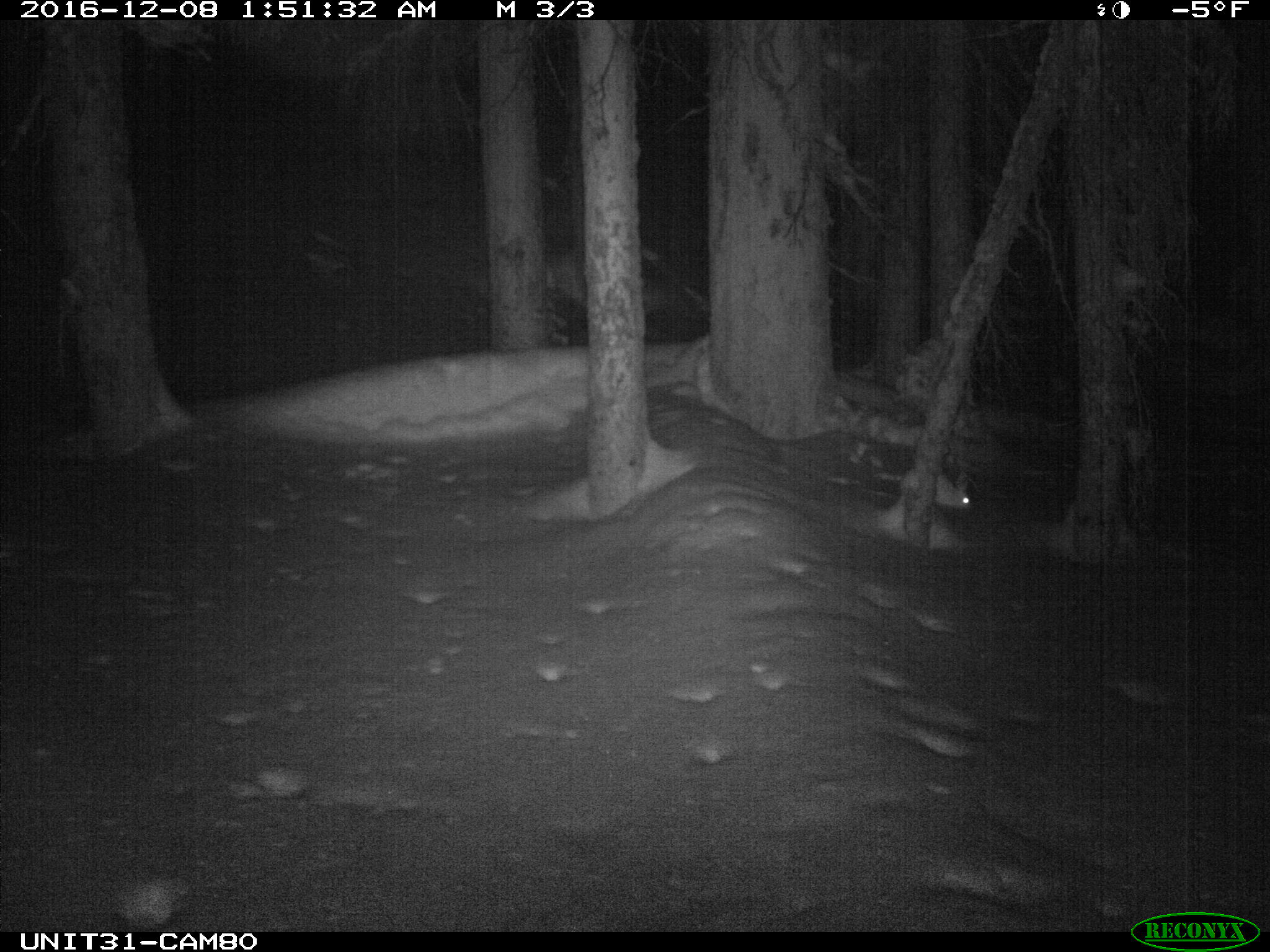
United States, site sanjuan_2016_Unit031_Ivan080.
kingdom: Animalia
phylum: Chordata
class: Mammalia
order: Lagomorpha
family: Leporidae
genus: Lepus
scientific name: Lepus americanus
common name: snowshoe hare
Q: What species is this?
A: Lepus americanus (snowshoe hare).